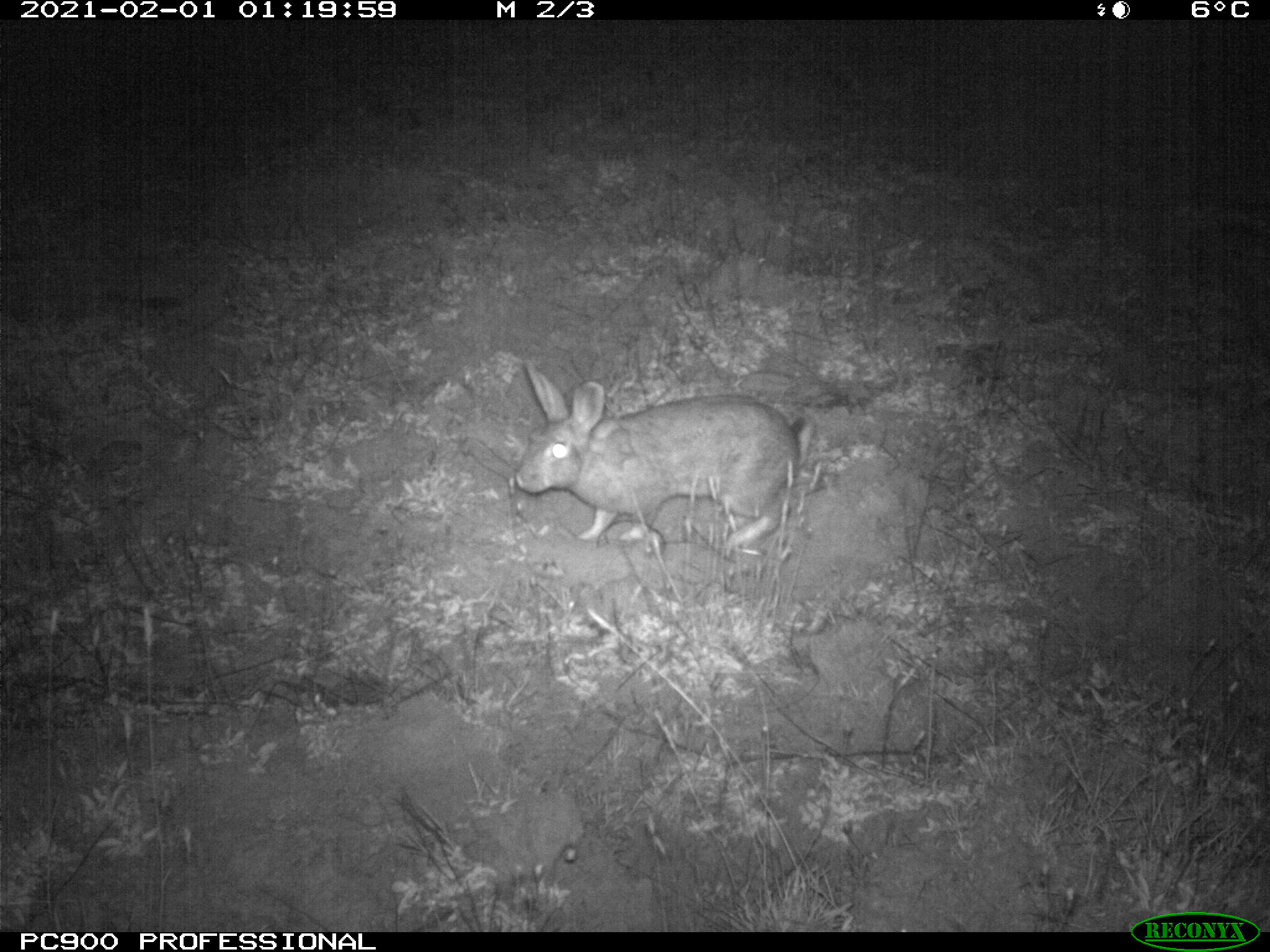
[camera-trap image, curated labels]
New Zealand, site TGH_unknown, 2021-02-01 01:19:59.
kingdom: Animalia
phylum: Chordata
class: Mammalia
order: Lagomorpha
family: Leporidae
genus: Oryctolagus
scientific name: Oryctolagus cuniculus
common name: european rabbit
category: rabbit